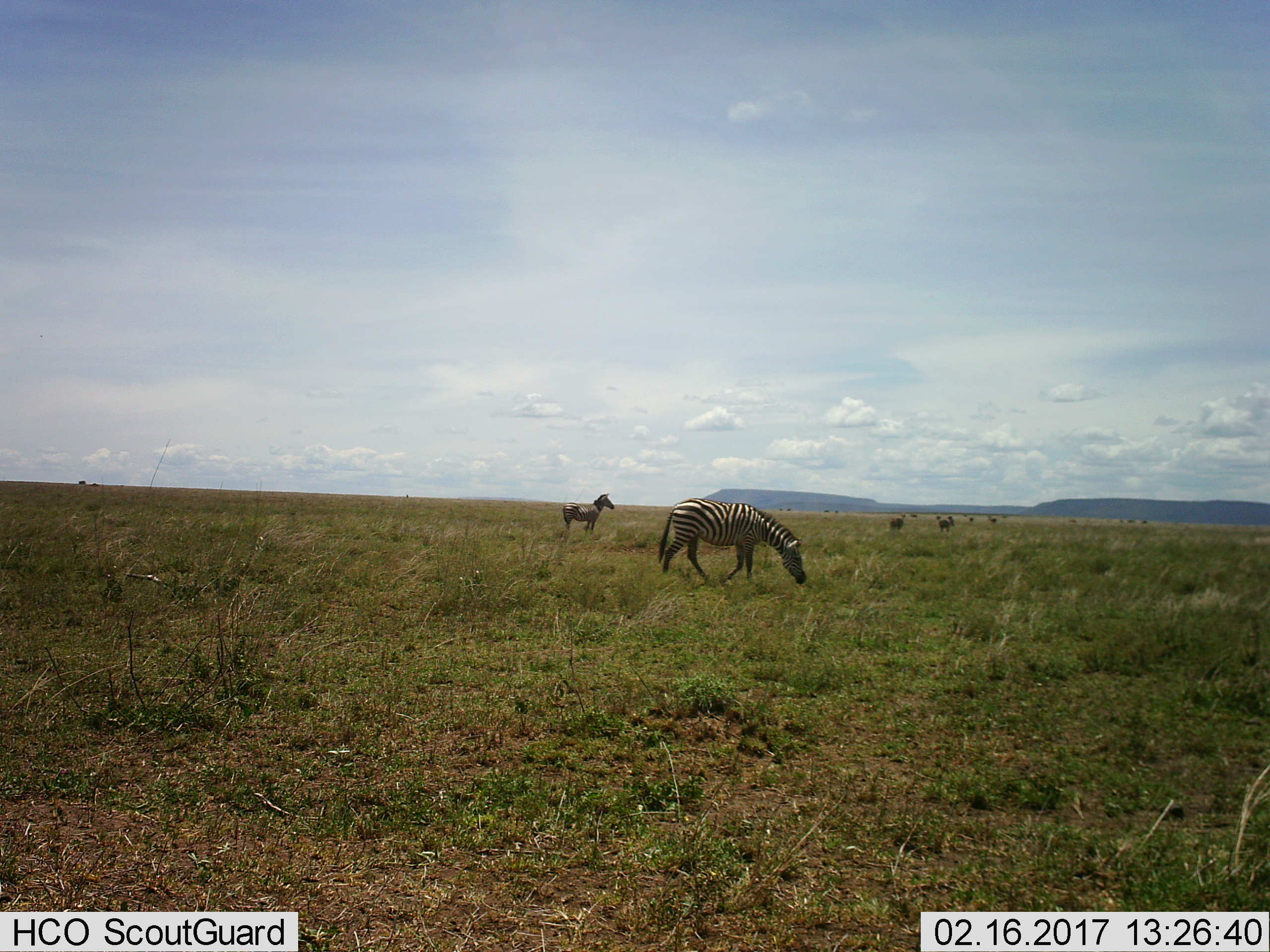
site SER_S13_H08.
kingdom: Animalia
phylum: Chordata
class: Mammalia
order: Perissodactyla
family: Equidae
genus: Equus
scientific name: Equus quagga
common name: plains zebra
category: zebraplains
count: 2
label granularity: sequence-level